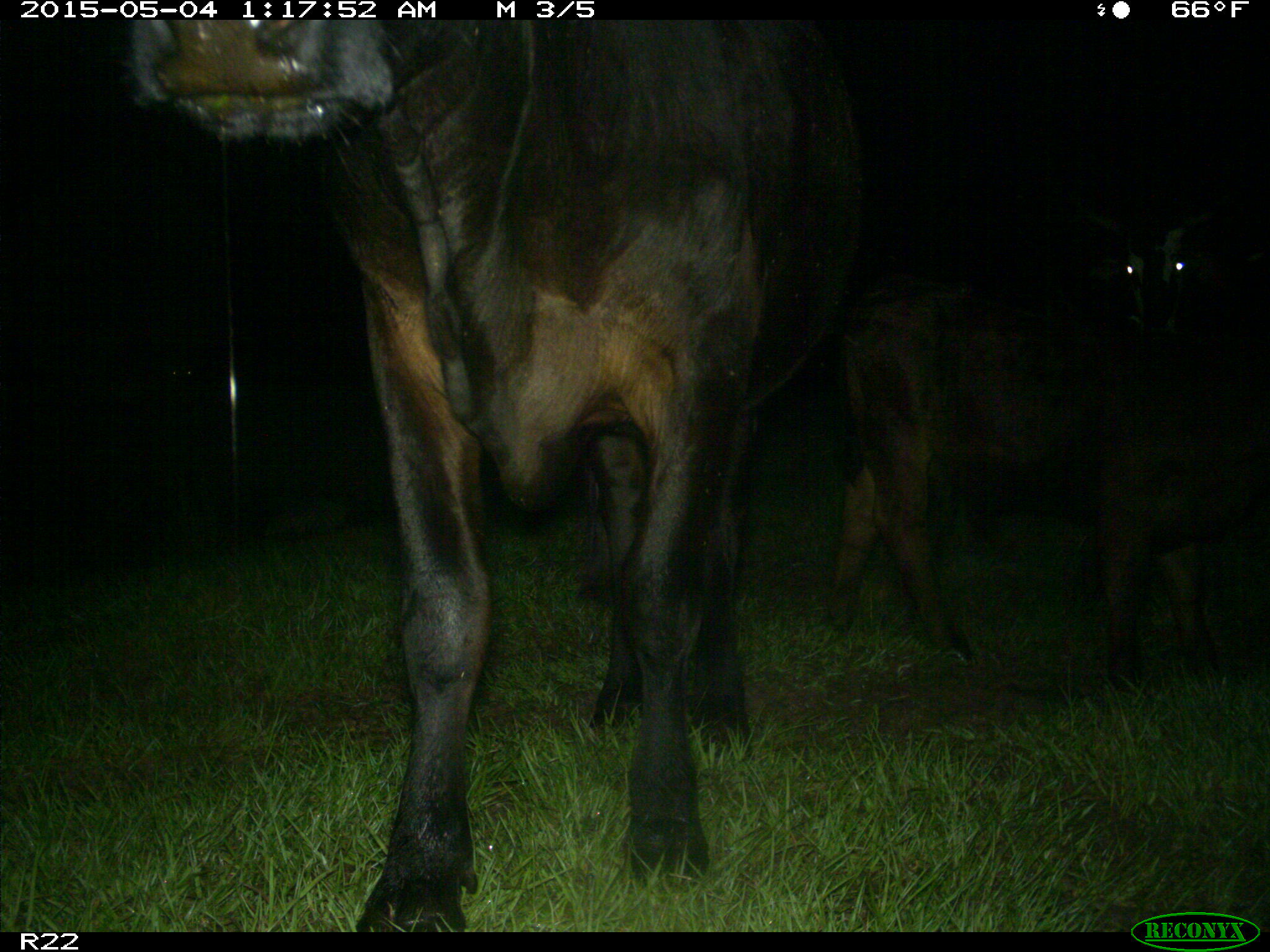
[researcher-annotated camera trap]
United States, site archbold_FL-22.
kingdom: Animalia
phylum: Chordata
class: Mammalia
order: Artiodactyla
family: Bovidae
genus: Bos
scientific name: Bos taurus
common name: domestic cow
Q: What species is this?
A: Bos taurus (domestic cow).